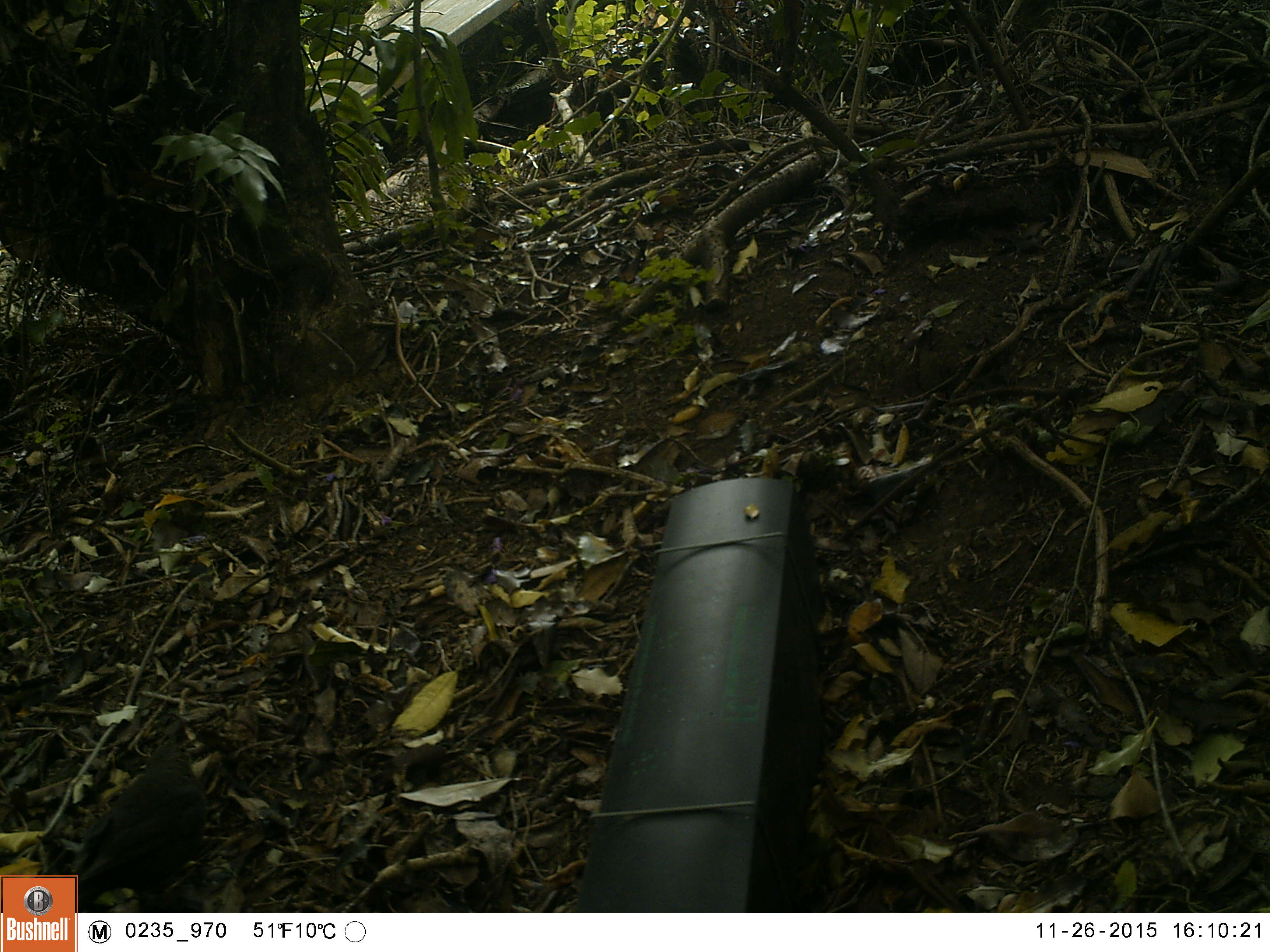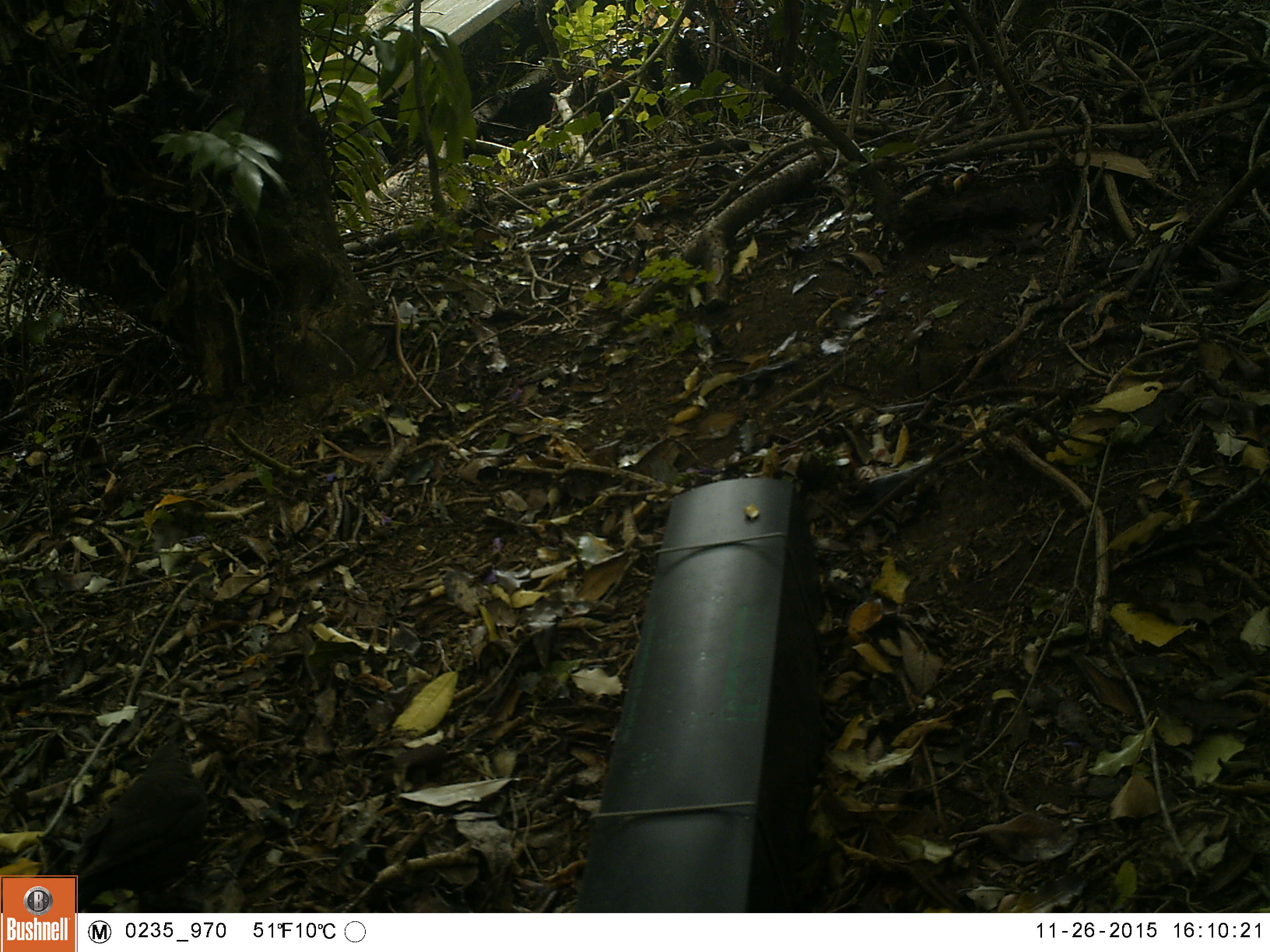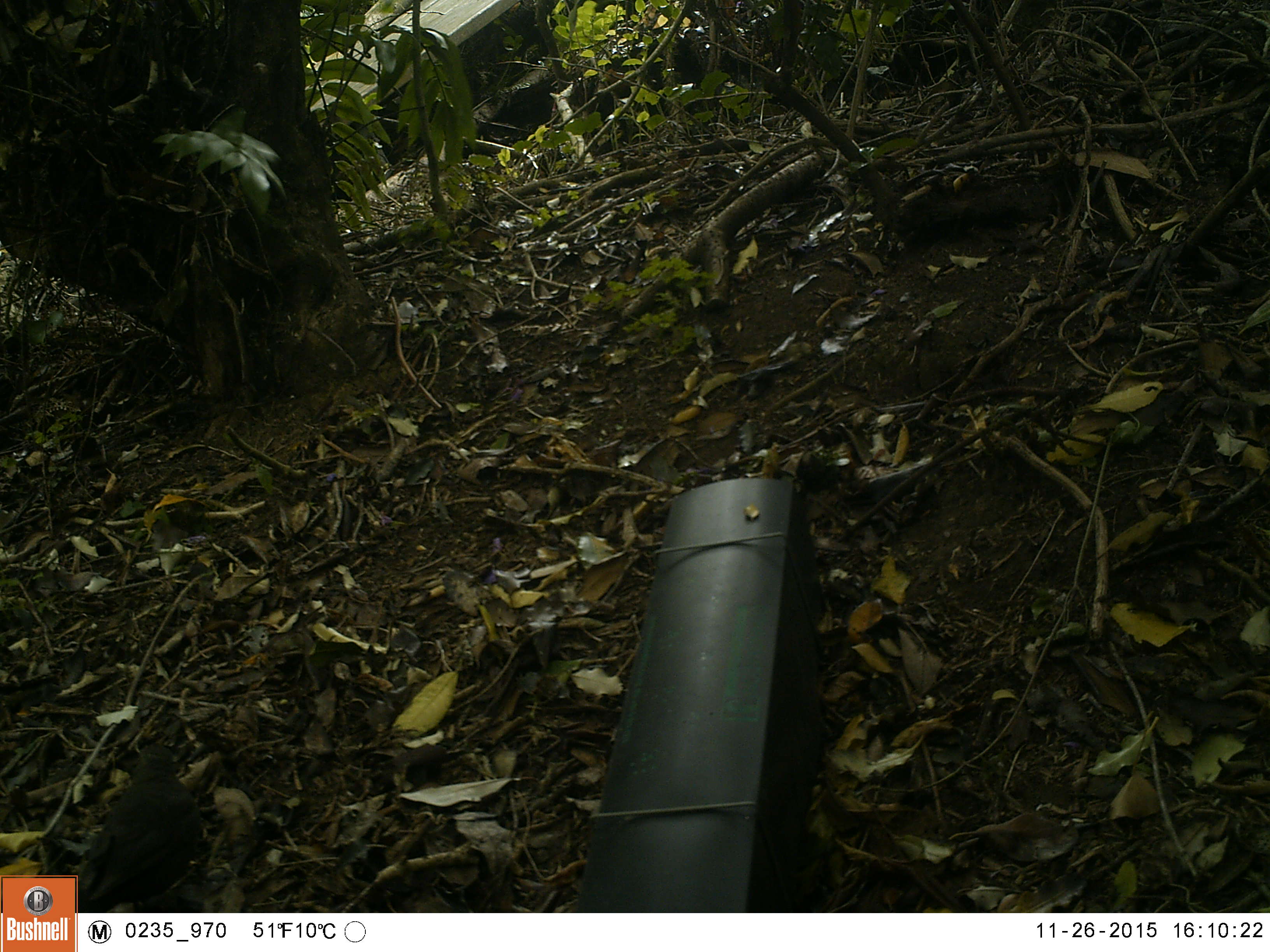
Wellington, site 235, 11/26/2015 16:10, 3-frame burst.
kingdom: Animalia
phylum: Chordata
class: Aves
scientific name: Aves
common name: bird